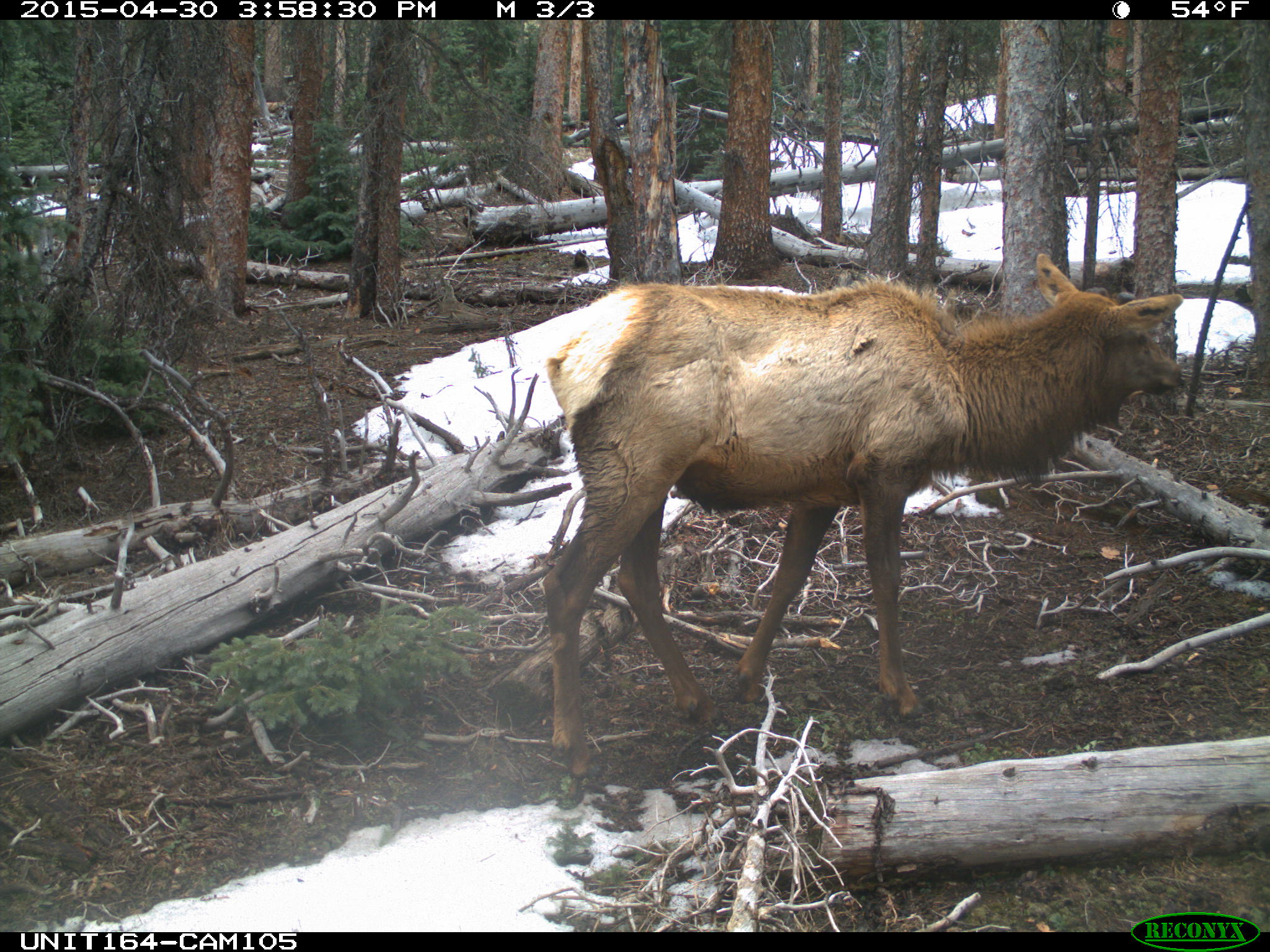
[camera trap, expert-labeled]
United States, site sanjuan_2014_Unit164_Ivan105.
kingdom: Animalia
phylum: Chordata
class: Mammalia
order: Artiodactyla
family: Cervidae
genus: Cervus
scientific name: Cervus elaphus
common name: red deer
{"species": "Cervus elaphus (red deer)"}